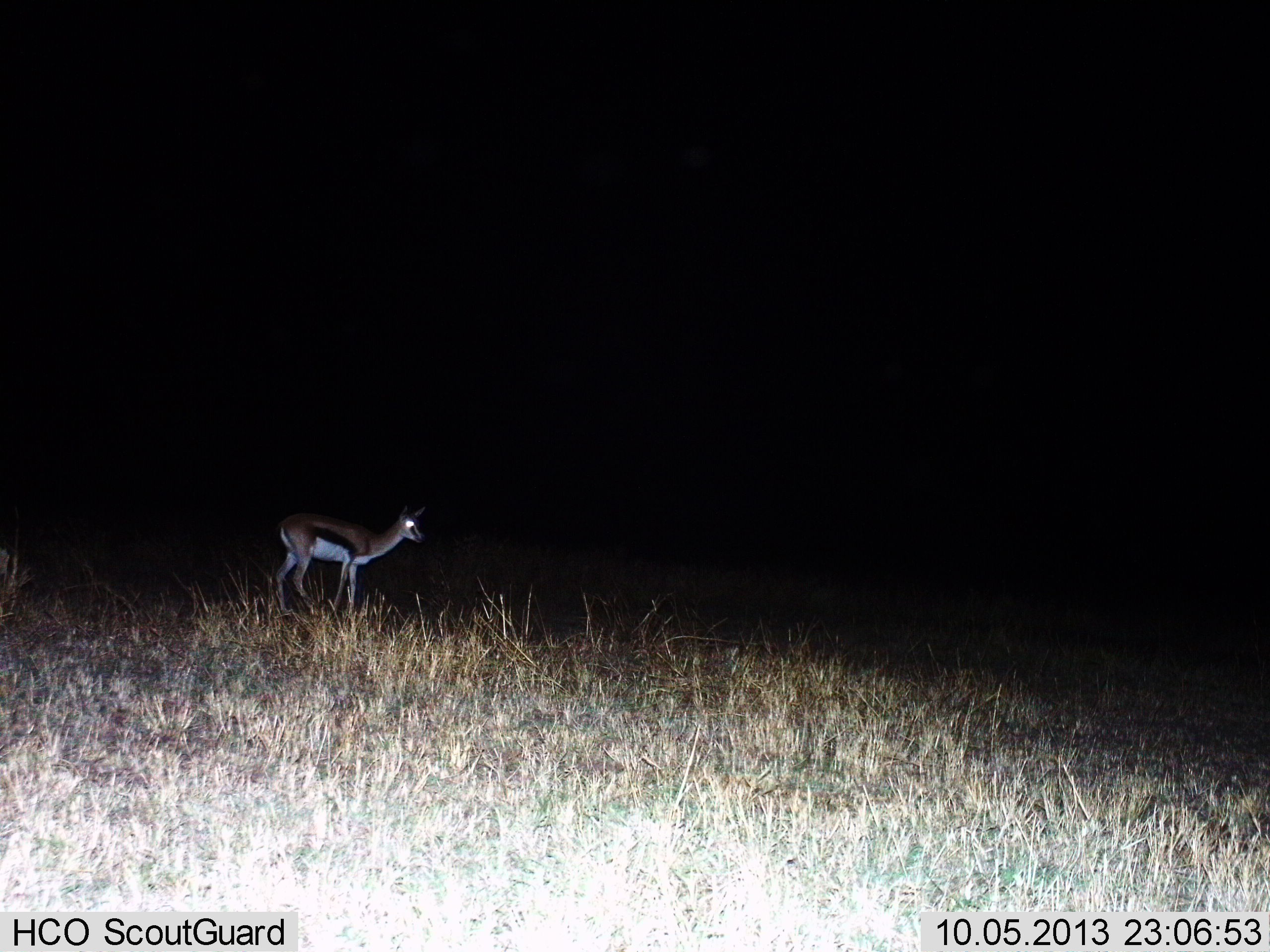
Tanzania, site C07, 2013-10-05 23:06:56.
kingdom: Animalia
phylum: Chordata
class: Mammalia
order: Artiodactyla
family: Bovidae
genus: Eudorcas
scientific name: Eudorcas thomsonii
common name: thomson's gazelle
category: gazellethomsons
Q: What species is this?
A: Gazellethomsons (thomson's gazelle) (Eudorcas thomsonii).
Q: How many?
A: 1.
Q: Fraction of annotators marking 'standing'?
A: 85%.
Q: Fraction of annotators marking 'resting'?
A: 5%.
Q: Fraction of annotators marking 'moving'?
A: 10%.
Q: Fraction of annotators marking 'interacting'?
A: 0%.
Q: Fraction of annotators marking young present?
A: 0%.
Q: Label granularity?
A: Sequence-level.